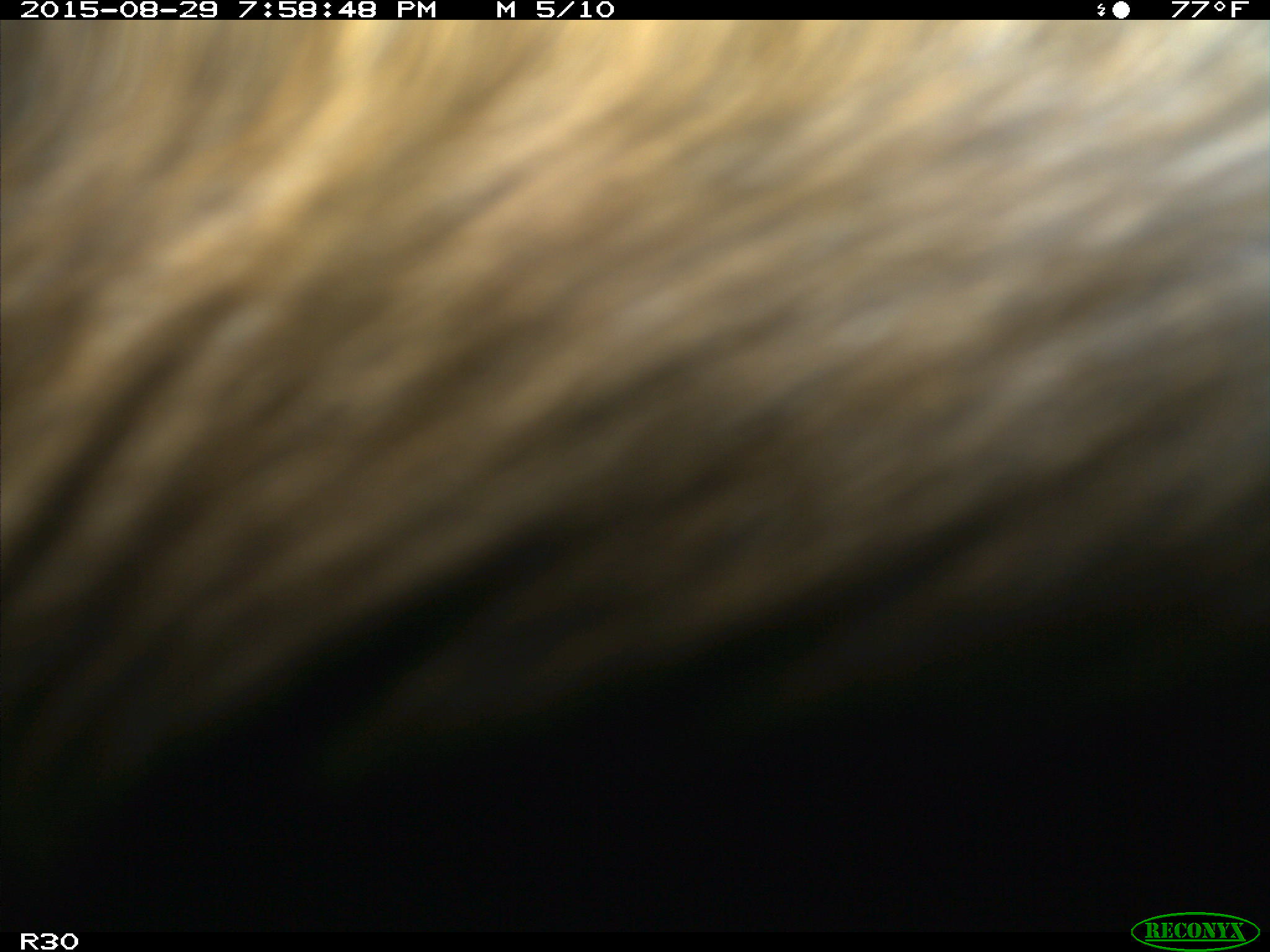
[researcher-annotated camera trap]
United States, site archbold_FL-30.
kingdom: Animalia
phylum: Chordata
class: Mammalia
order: Artiodactyla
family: Bovidae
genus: Bos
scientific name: Bos taurus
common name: domestic cow